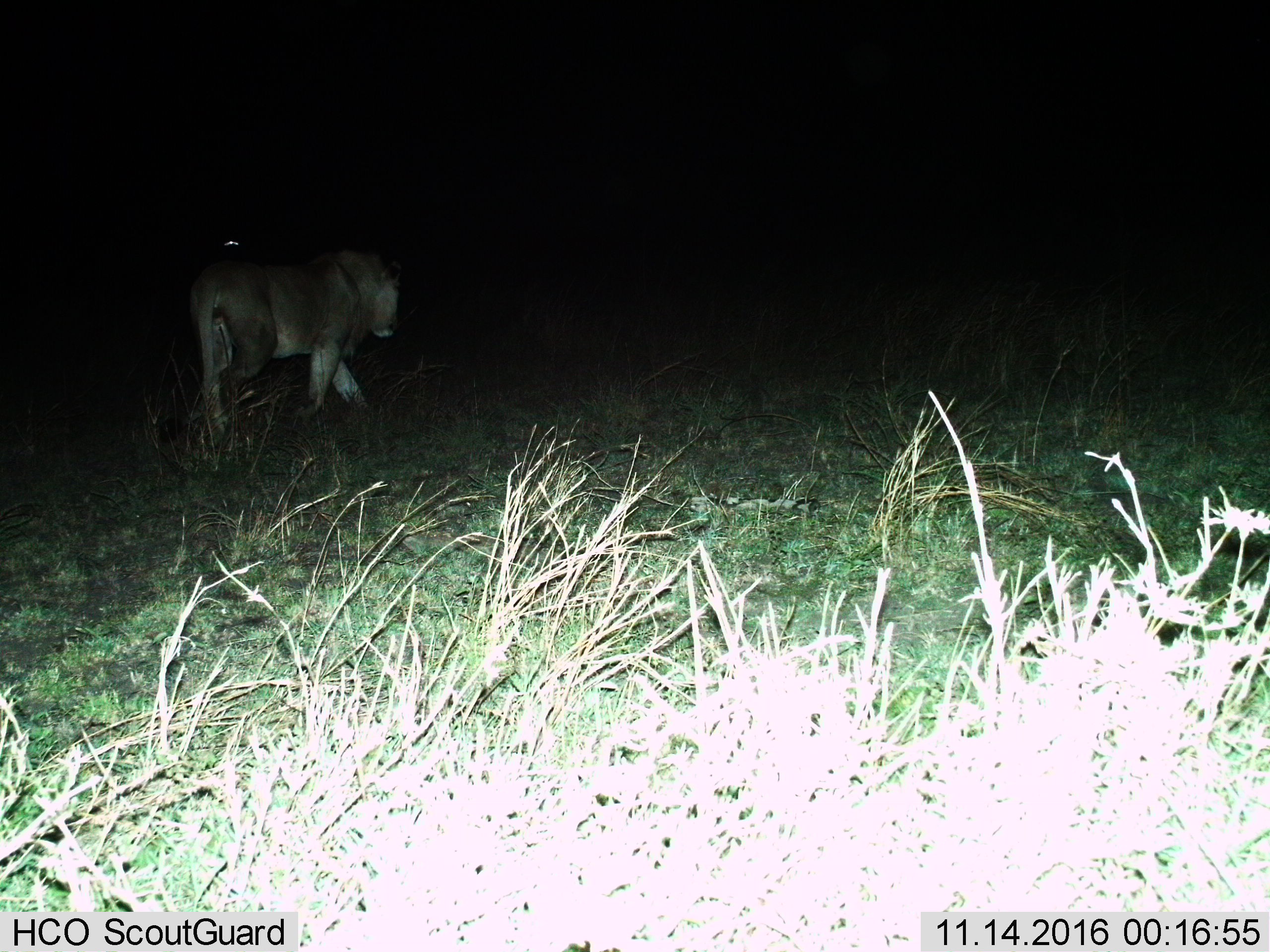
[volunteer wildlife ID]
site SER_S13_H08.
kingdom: Animalia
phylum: Chordata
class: Mammalia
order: Carnivora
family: Felidae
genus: Panthera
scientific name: Panthera leo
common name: lion female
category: lionfemale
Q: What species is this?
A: Lionfemale (lion female) (Panthera leo).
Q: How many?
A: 1.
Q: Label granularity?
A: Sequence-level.